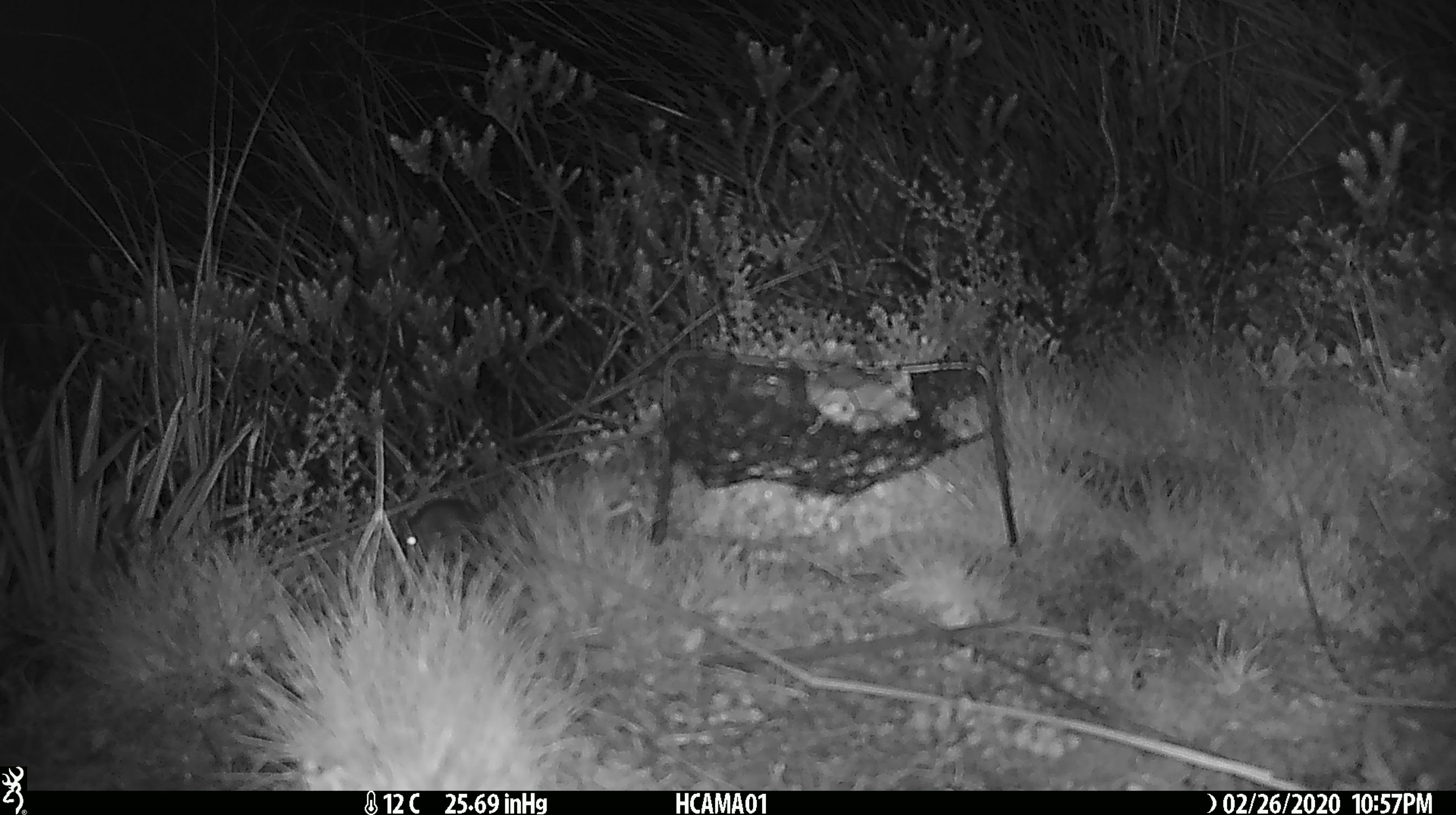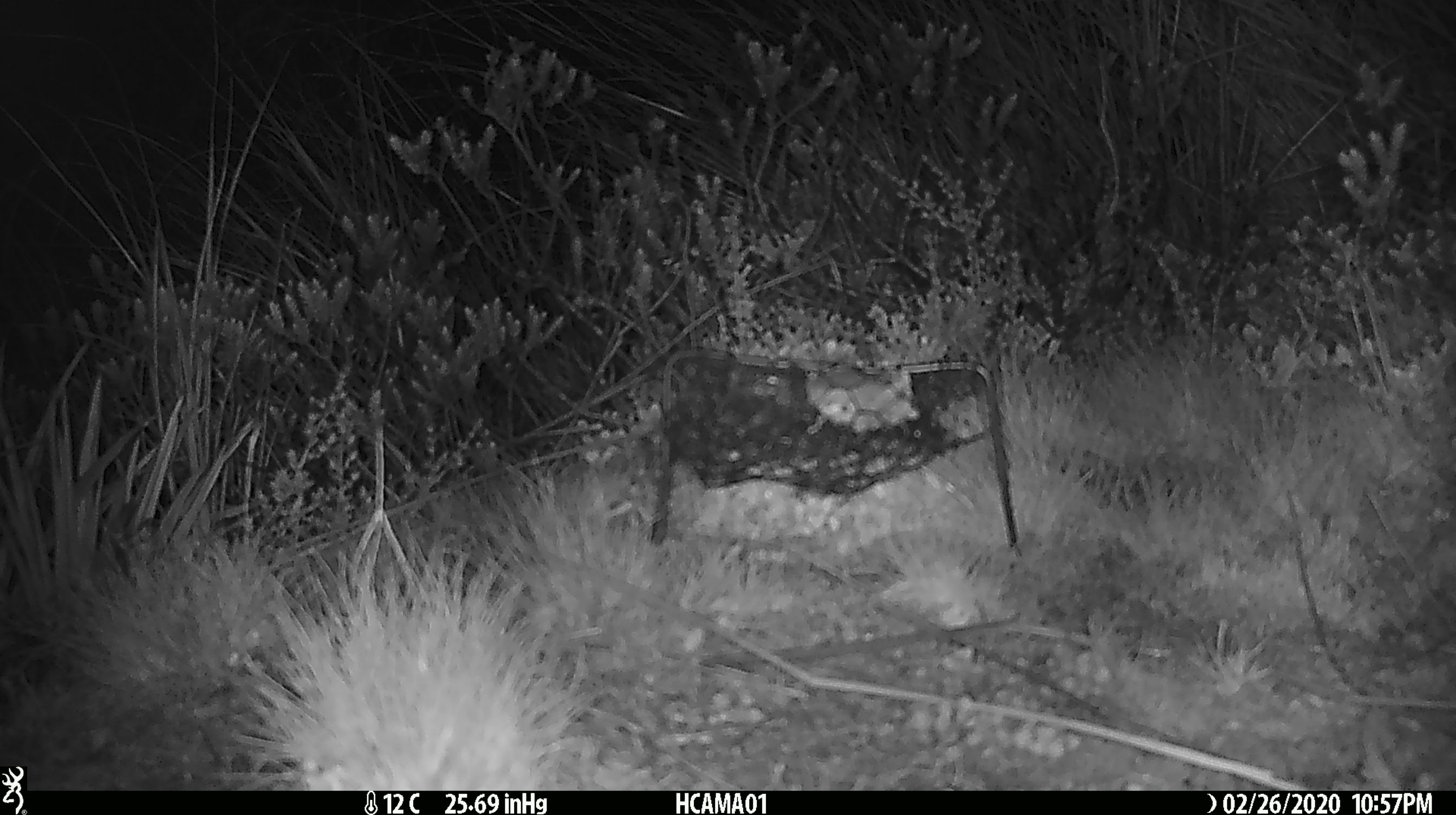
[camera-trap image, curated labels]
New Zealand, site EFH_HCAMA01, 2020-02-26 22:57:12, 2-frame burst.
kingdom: Animalia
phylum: Chordata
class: Mammalia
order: Rodentia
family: Muridae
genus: Mus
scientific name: Mus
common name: mouse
Mouse (Mus).